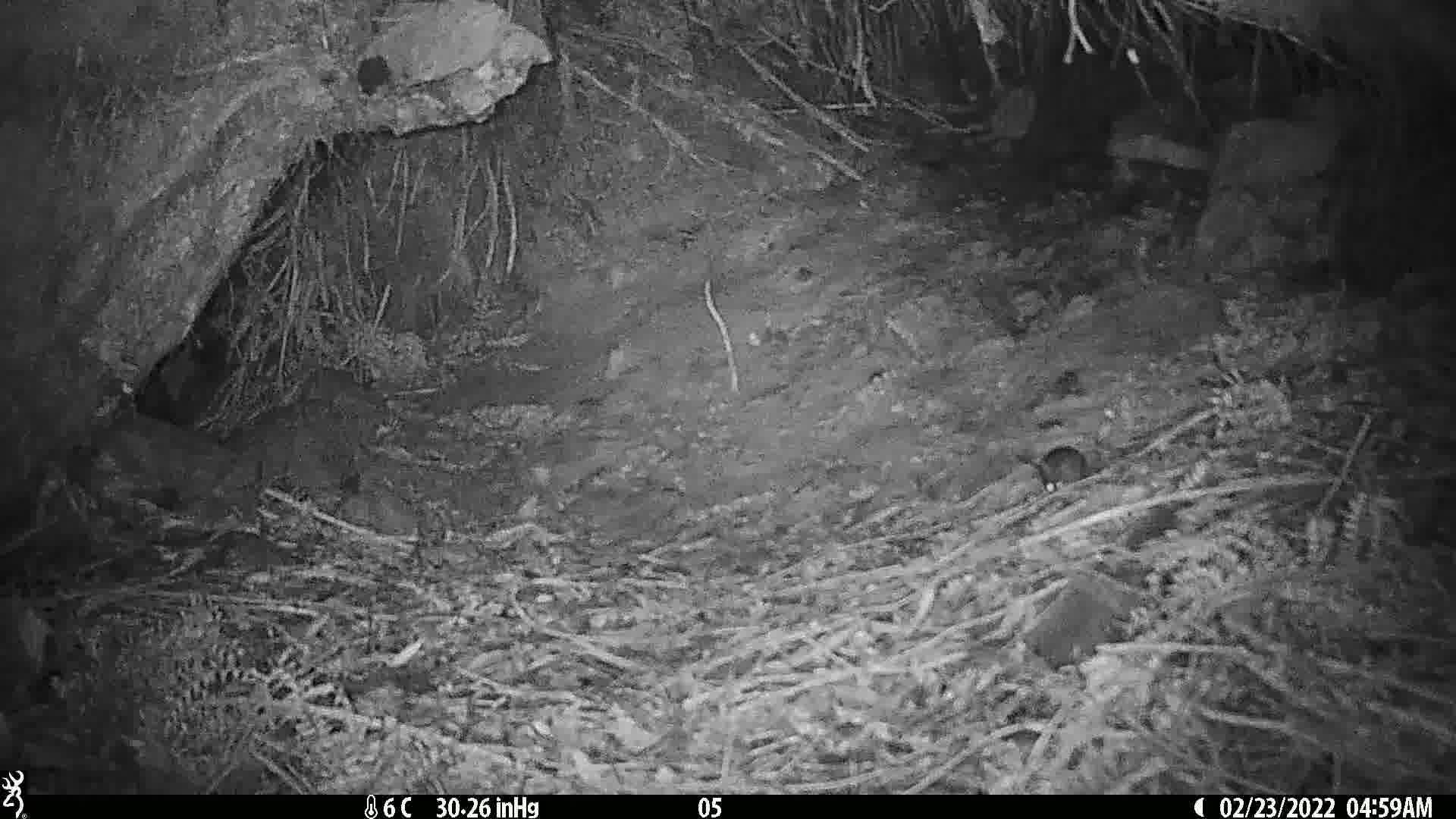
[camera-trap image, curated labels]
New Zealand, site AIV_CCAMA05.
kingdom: Animalia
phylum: Chordata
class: Mammalia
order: Rodentia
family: Muridae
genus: Mus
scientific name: Mus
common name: mouse